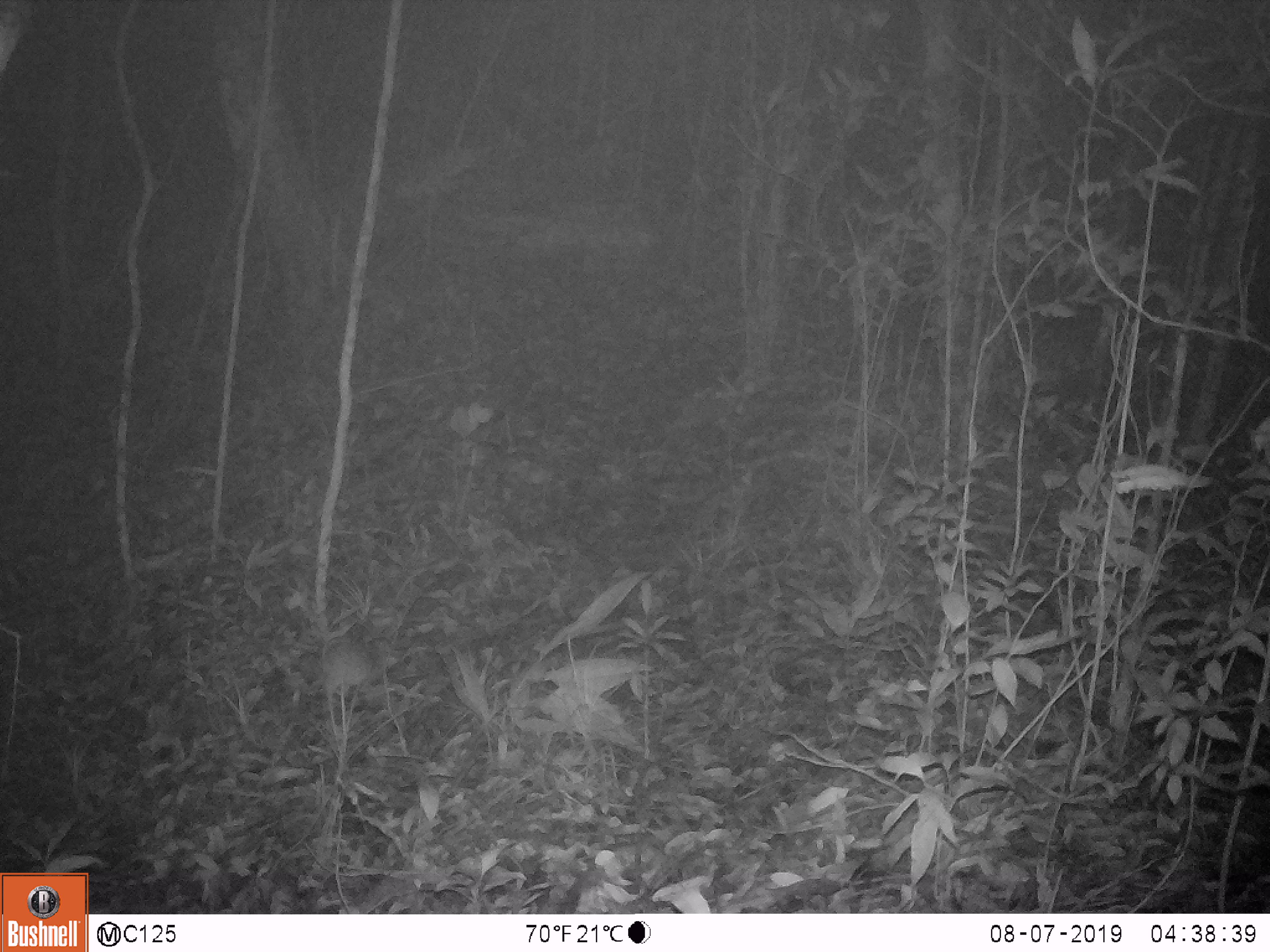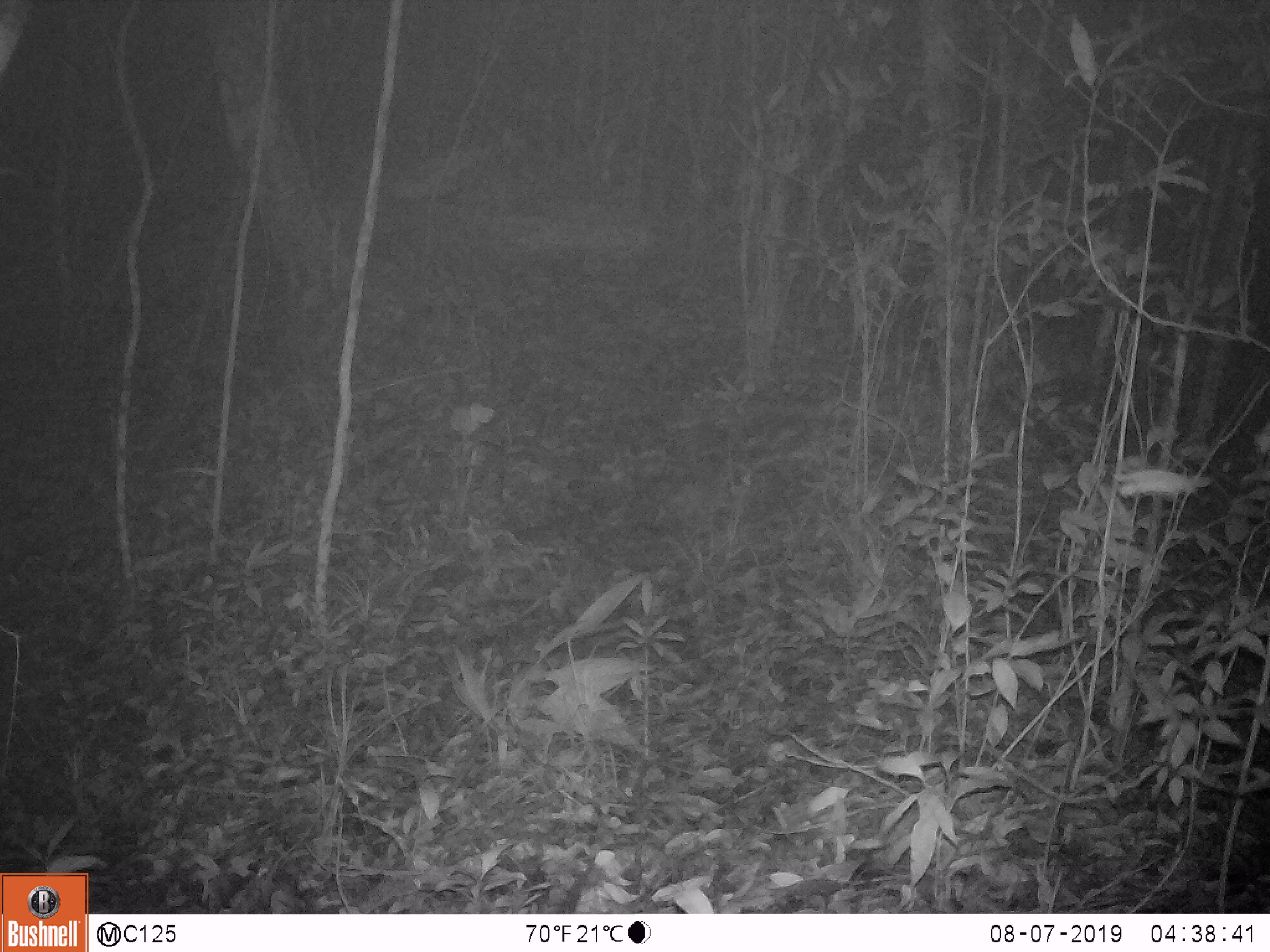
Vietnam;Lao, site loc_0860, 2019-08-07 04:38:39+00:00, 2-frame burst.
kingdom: Animalia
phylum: Chordata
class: Mammalia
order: Rodentia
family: Muridae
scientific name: Muridae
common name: old-world mice and rats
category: unidentified murid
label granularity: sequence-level